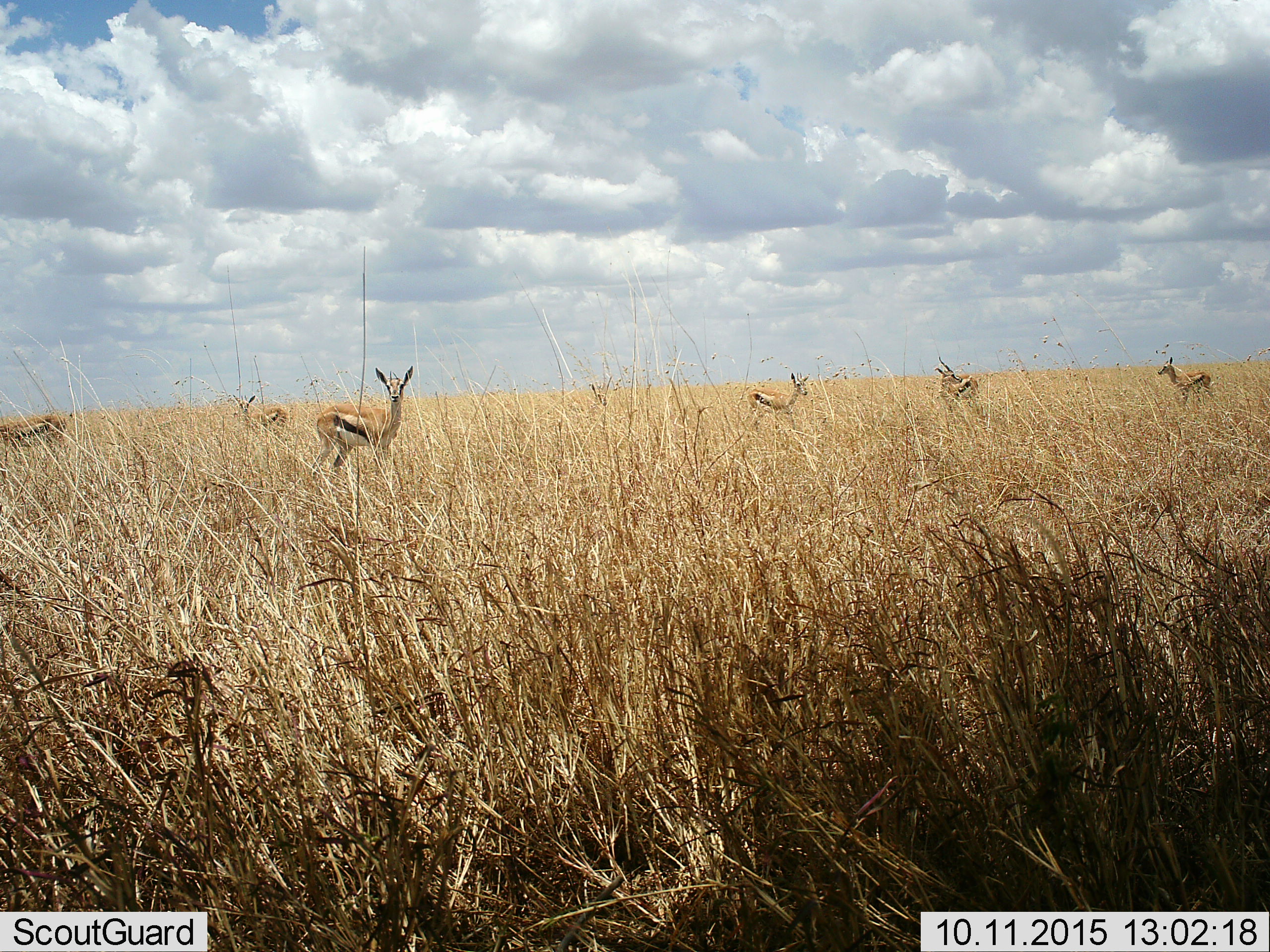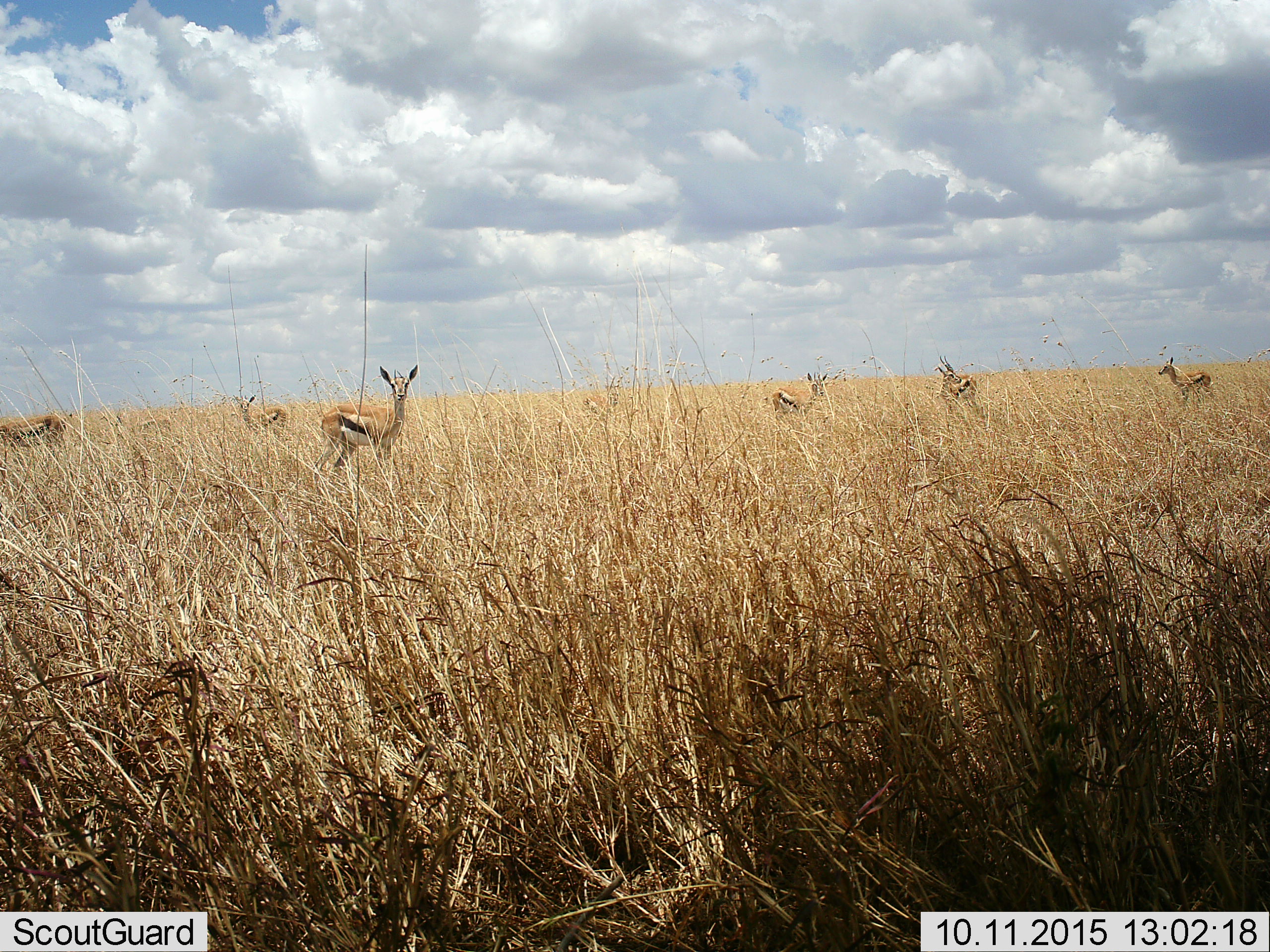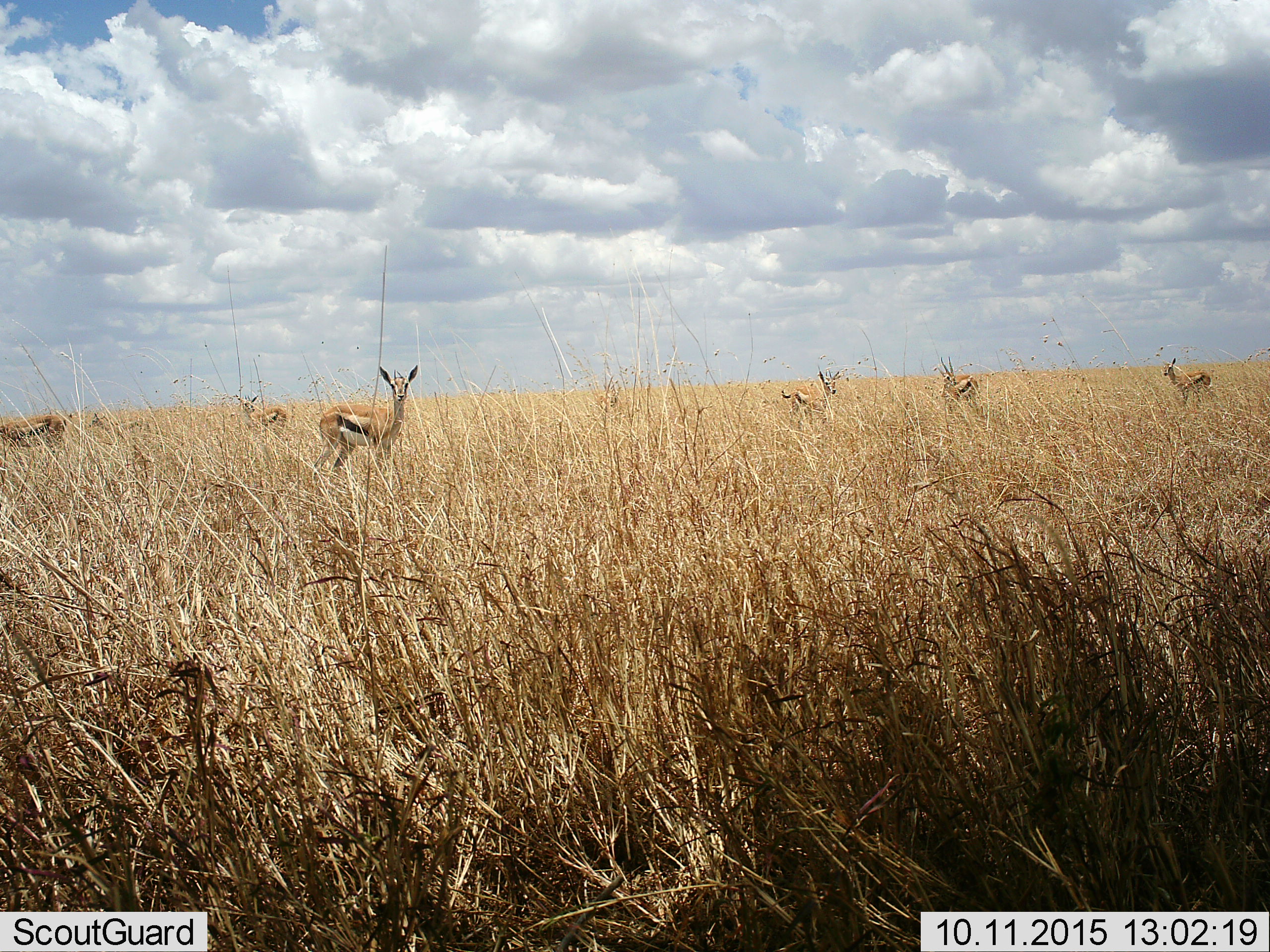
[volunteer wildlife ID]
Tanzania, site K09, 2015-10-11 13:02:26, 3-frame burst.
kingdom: Animalia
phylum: Chordata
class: Mammalia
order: Artiodactyla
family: Bovidae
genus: Eudorcas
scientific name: Eudorcas thomsonii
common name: thomson's gazelle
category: gazellethomsons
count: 7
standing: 90%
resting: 0%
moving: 50%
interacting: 0%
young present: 0%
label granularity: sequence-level